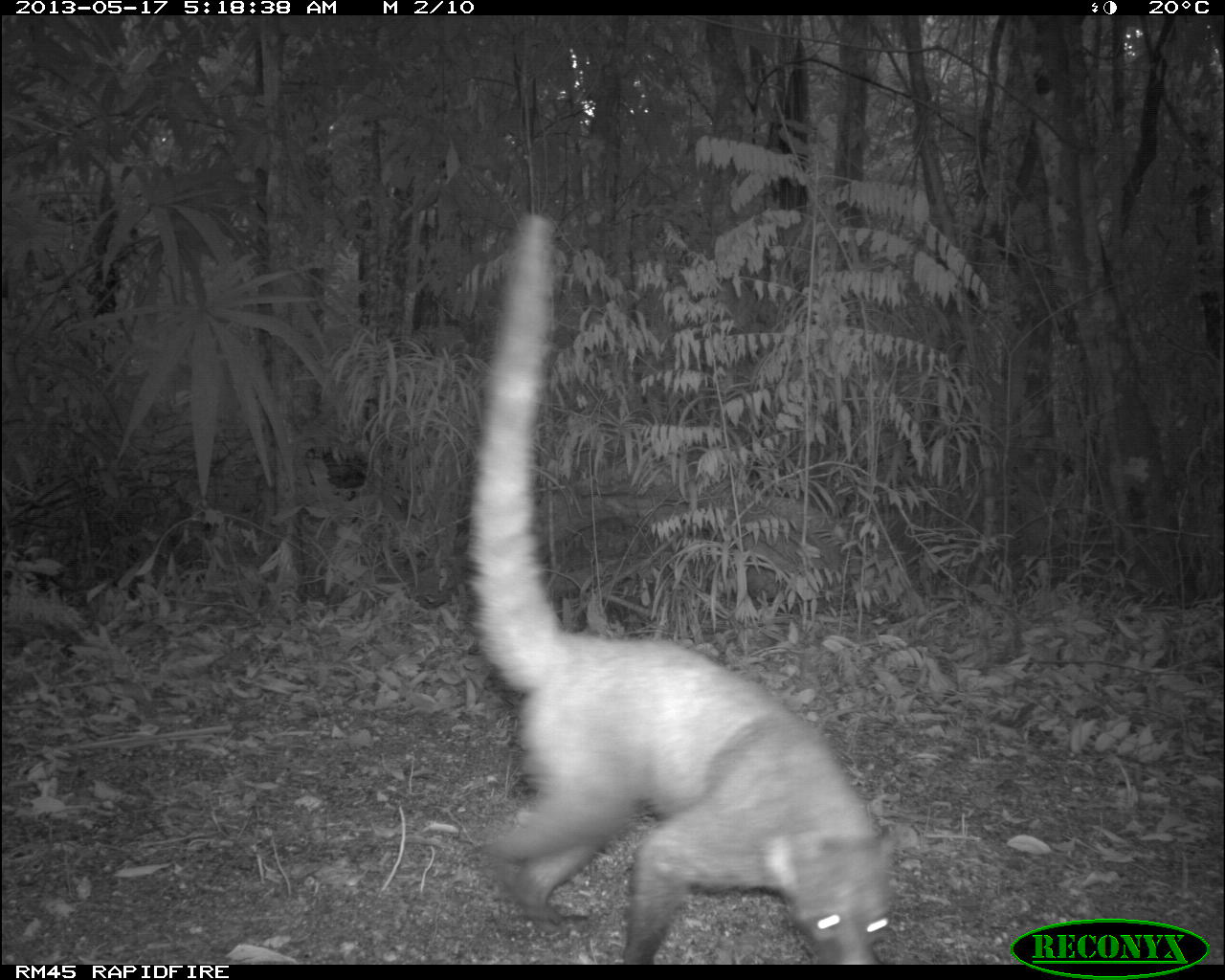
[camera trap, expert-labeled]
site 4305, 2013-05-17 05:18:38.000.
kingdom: Animalia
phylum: Chordata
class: Mammalia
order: Carnivora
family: Procyonidae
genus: Nasua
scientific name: Nasua narica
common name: white-nosed coati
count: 1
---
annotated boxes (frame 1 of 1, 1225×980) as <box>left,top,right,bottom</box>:
nasua narica: <box>466,205,899,961</box>